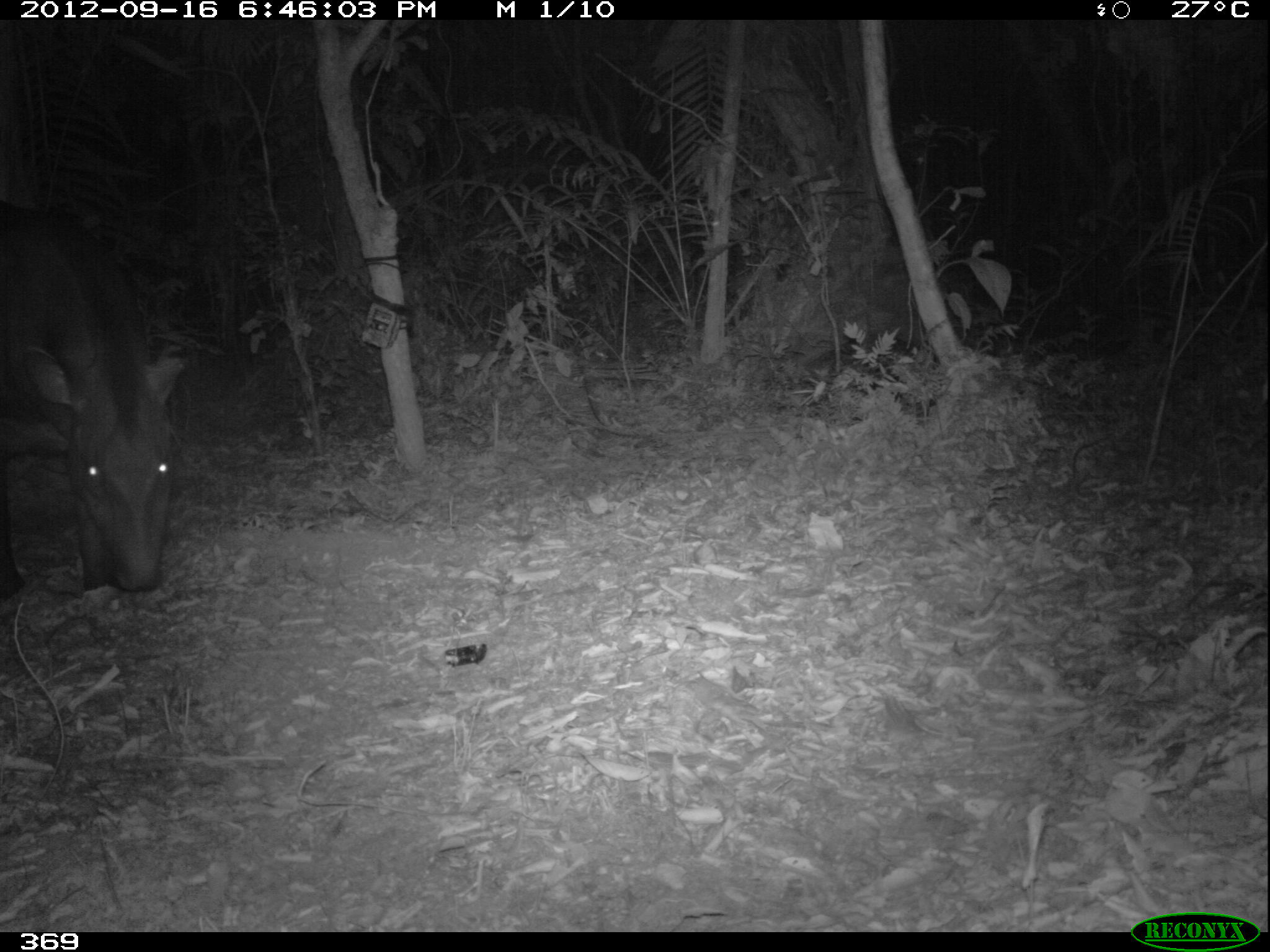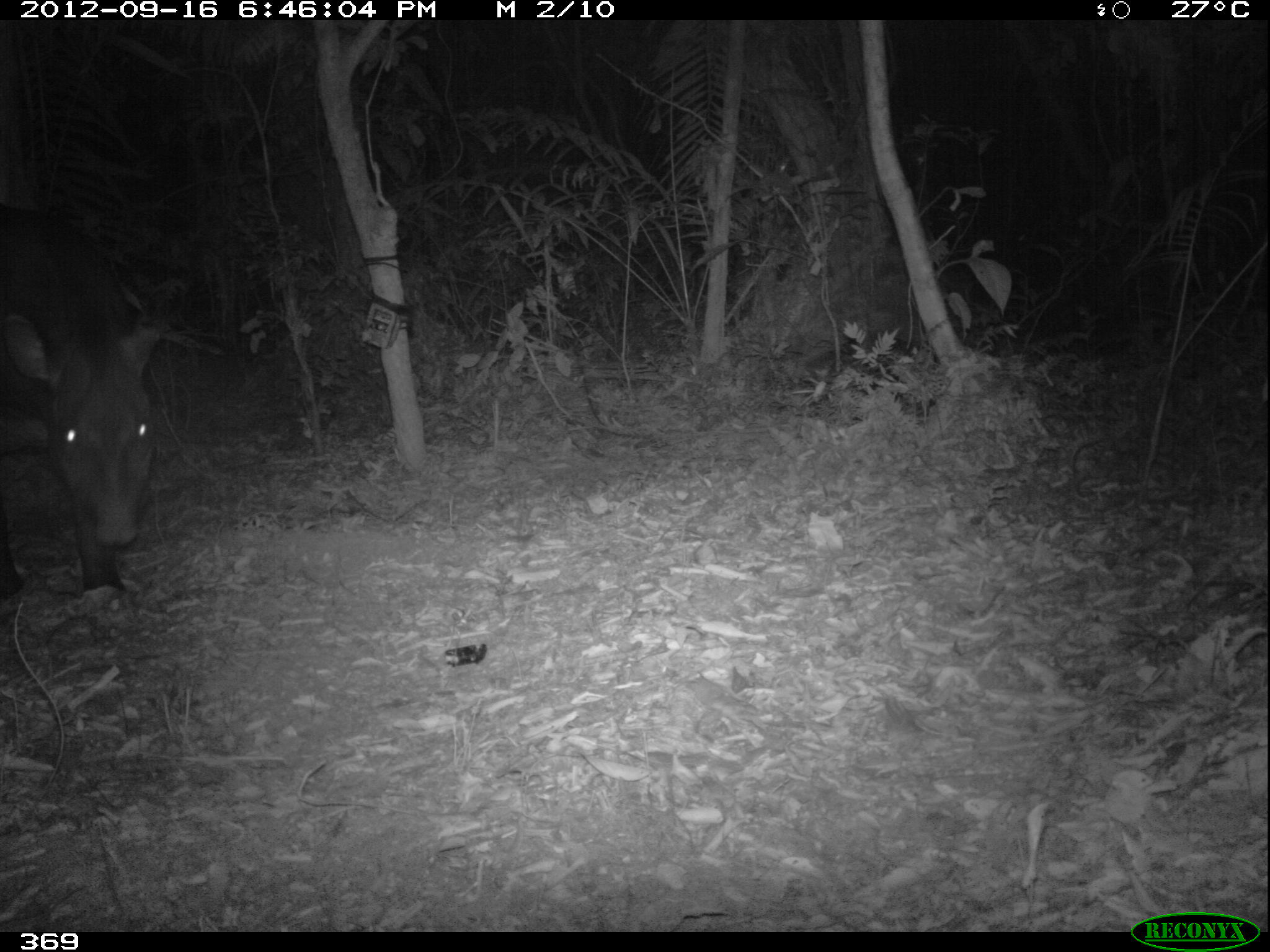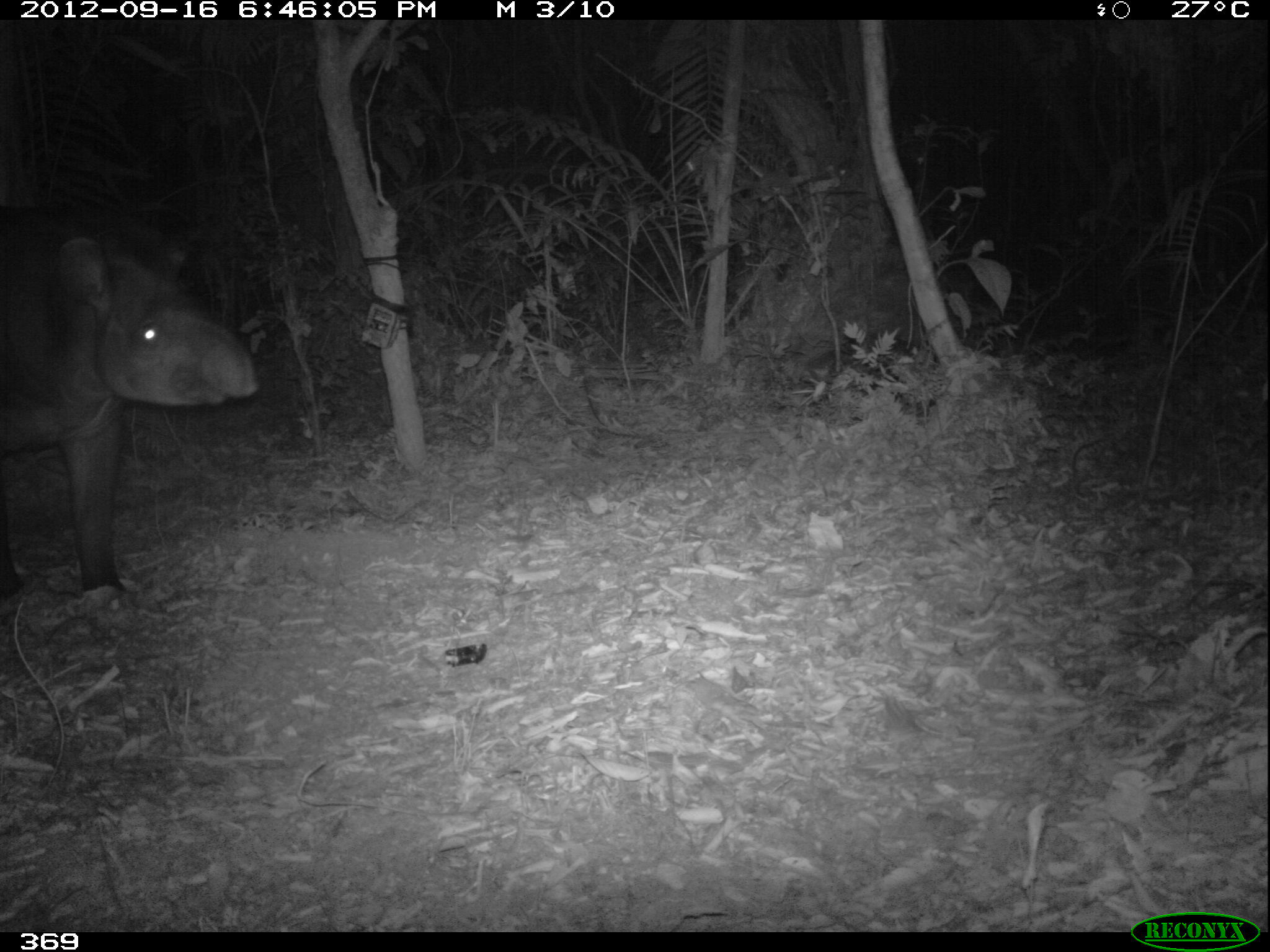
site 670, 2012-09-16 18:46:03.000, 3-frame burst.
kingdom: Animalia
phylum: Chordata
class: Mammalia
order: Perissodactyla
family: Tapiridae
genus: Tapirus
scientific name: Tapirus terrestris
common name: south american tapir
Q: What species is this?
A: Tapirus terrestris (south american tapir).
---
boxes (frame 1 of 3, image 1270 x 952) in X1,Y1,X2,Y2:
tapirus terrestris: 0,199,184,604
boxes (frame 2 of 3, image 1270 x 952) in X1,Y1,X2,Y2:
tapirus terrestris: 0,201,162,601